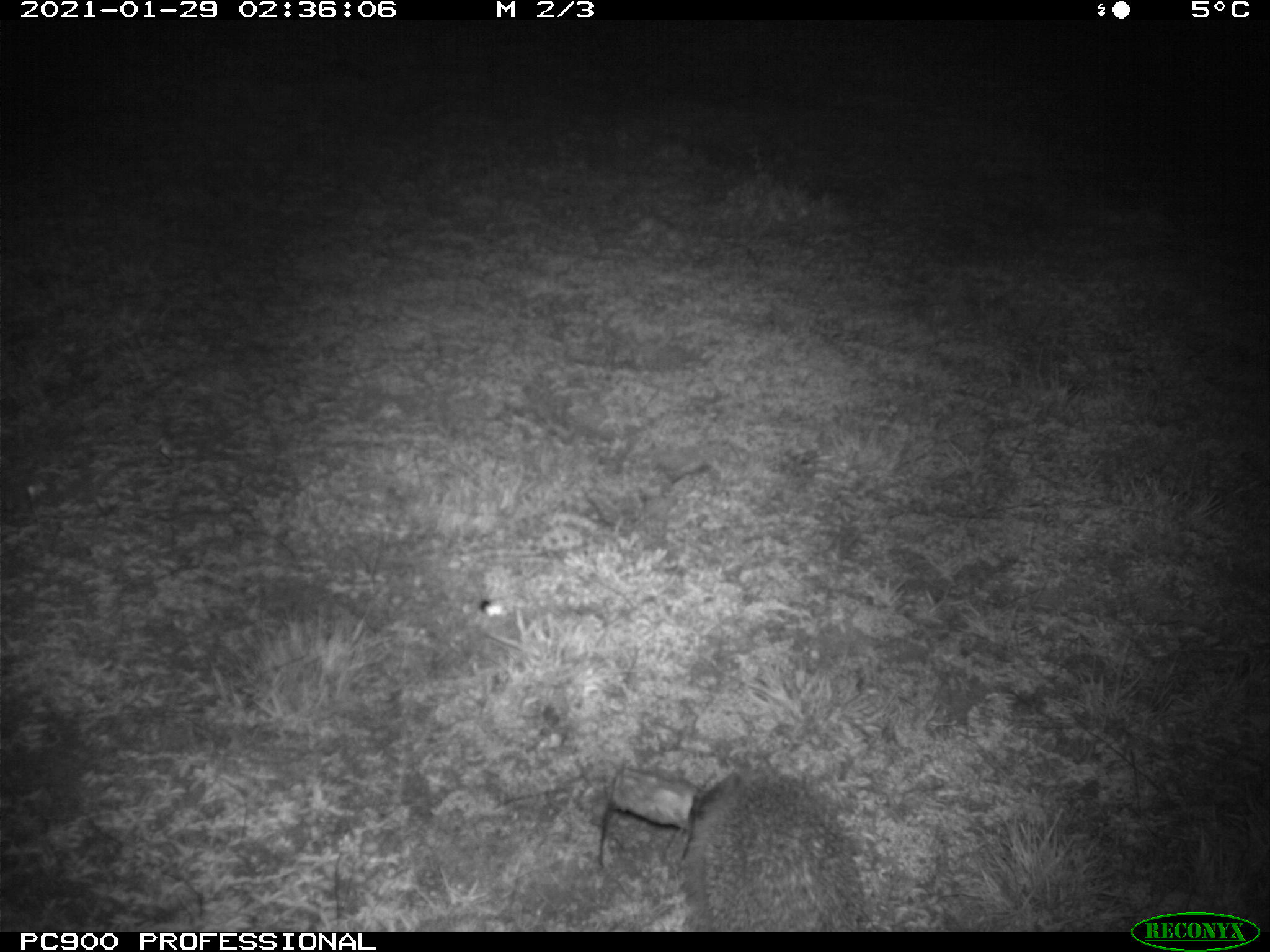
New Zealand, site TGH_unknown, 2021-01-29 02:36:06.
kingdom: Animalia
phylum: Chordata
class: Mammalia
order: Eulipotyphla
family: Erinaceidae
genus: Erinaceus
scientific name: Erinaceus europaeus europaeus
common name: european hedgehog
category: hedgehog